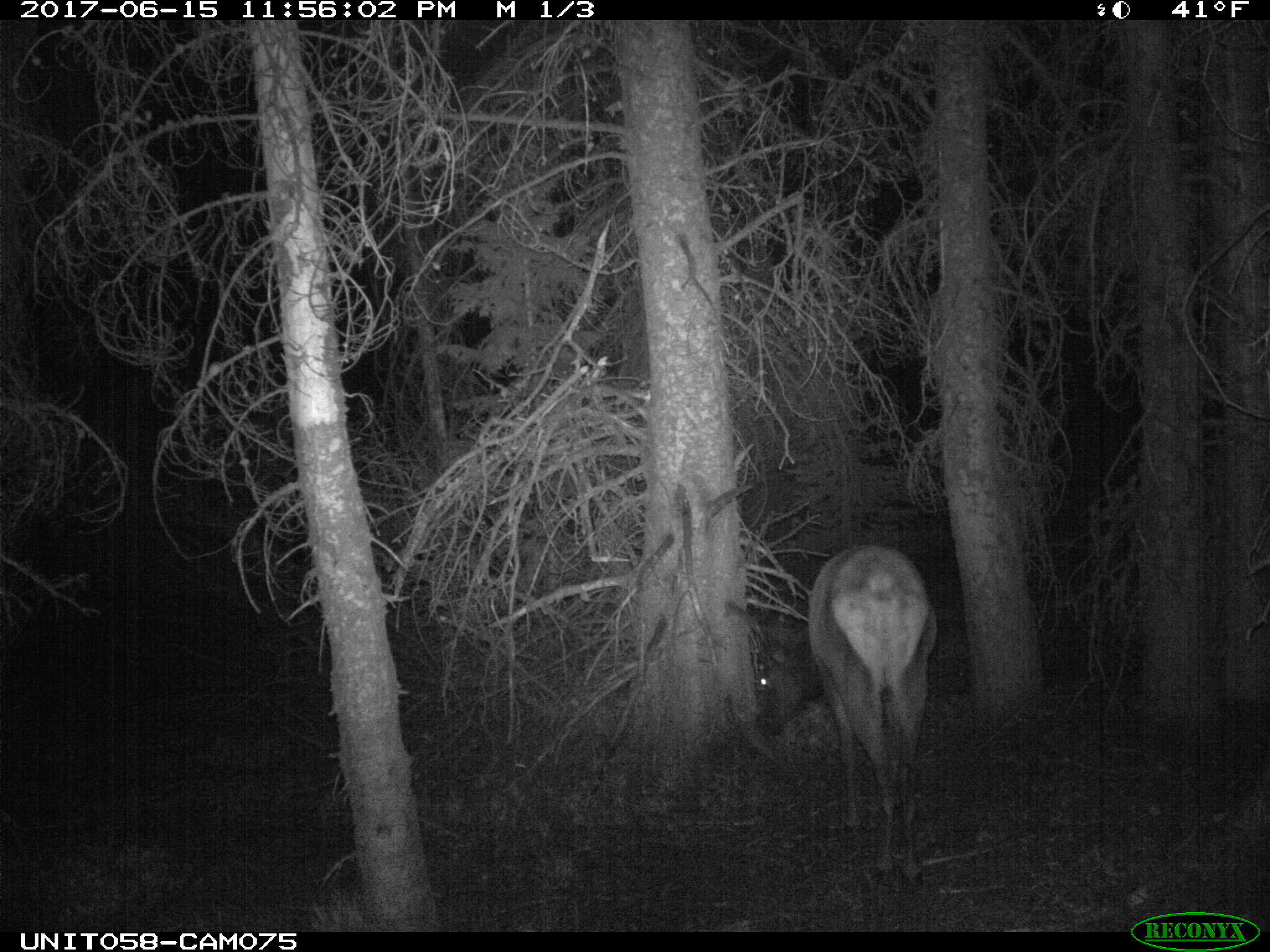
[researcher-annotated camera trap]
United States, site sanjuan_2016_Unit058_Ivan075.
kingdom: Animalia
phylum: Chordata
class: Mammalia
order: Artiodactyla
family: Cervidae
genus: Cervus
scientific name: Cervus elaphus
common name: red deer